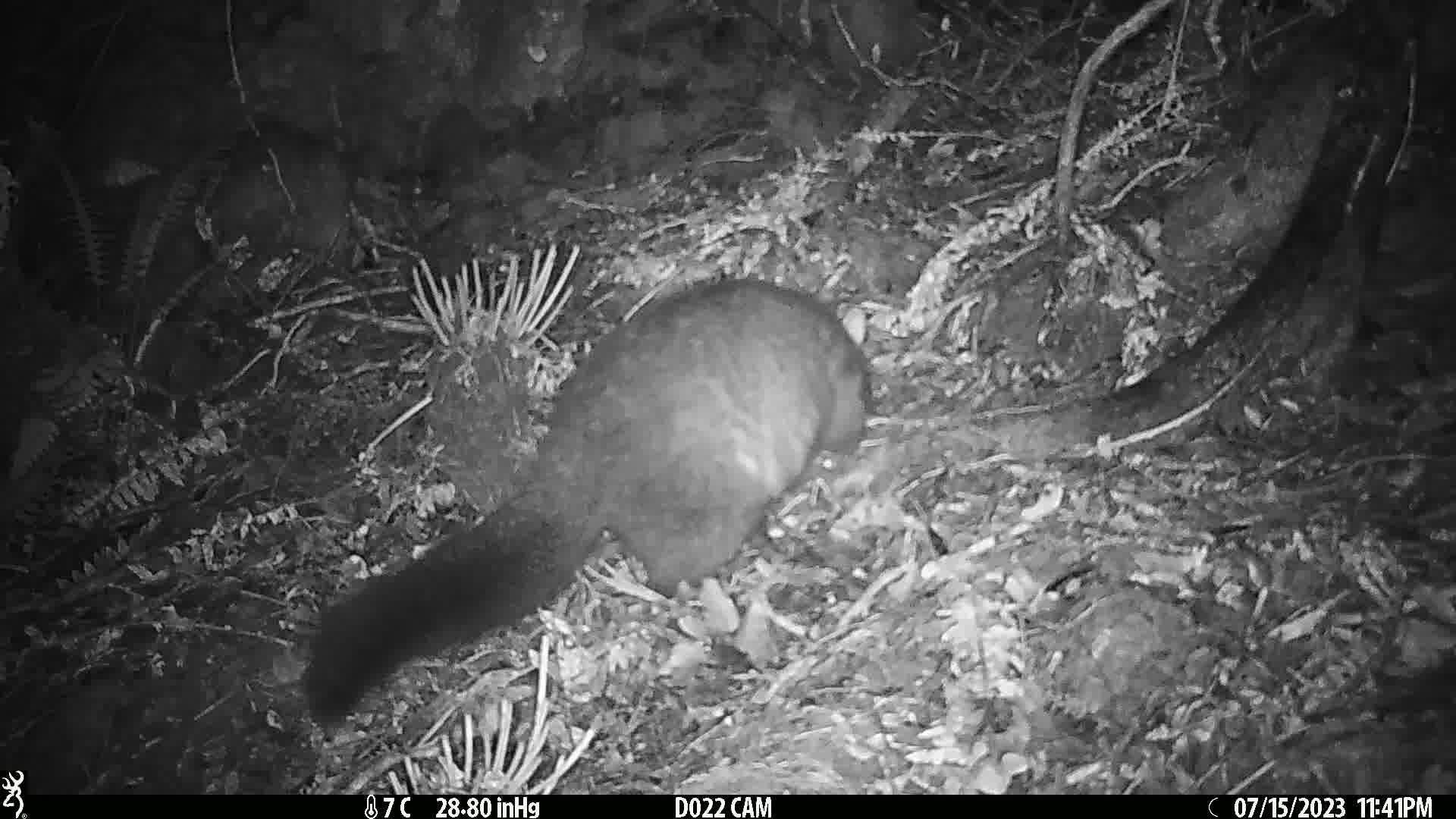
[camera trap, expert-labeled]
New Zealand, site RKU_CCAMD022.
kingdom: Animalia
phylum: Chordata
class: Mammalia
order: Diprotodontia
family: Phalangeridae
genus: Trichosurus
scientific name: Trichosurus vulpecula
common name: common brushtail possum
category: possum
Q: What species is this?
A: Possum (common brushtail possum) (Trichosurus vulpecula).